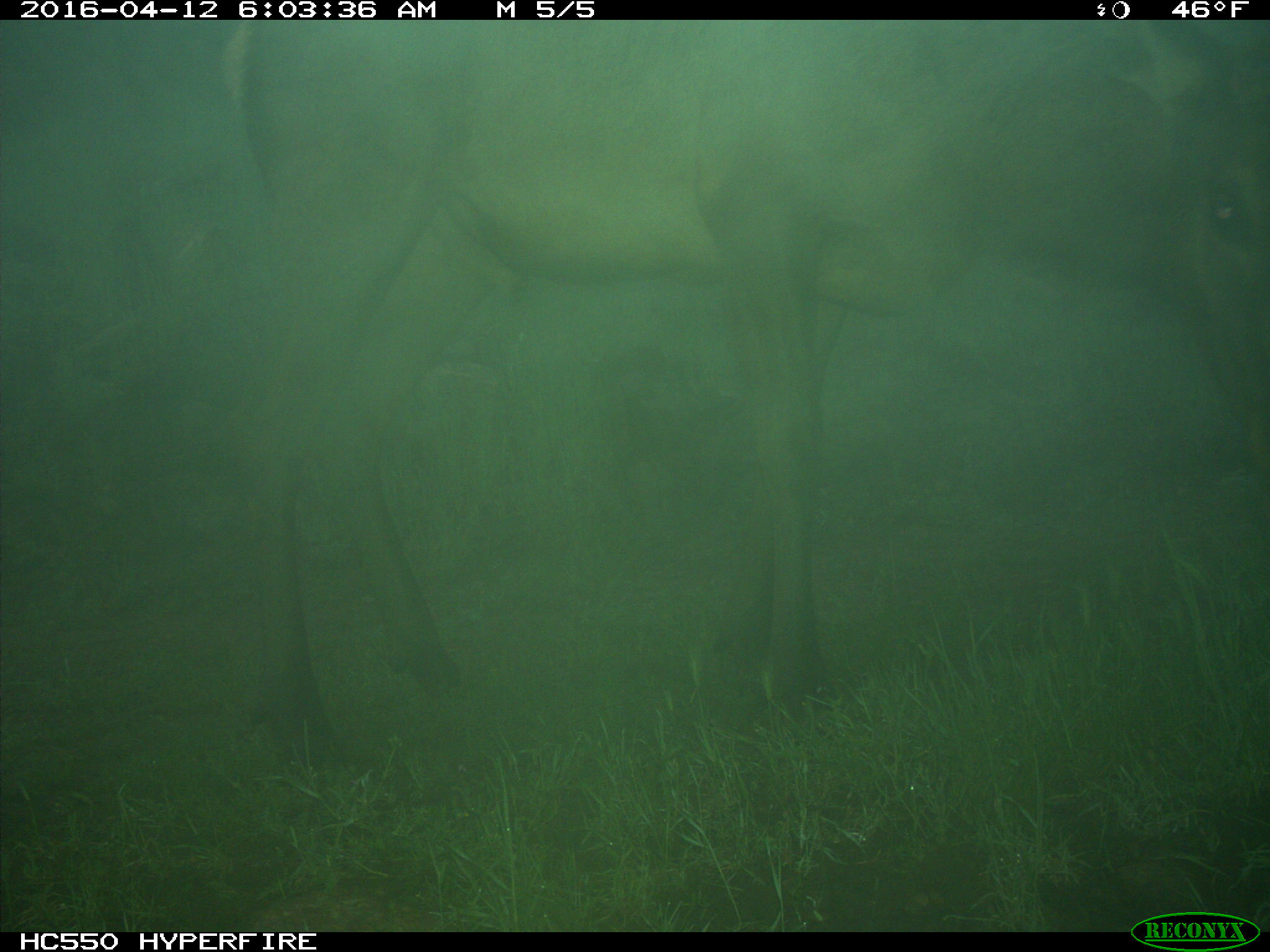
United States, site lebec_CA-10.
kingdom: Animalia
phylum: Chordata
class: Mammalia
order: Artiodactyla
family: Cervidae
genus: Cervus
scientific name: Cervus canadensis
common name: elk